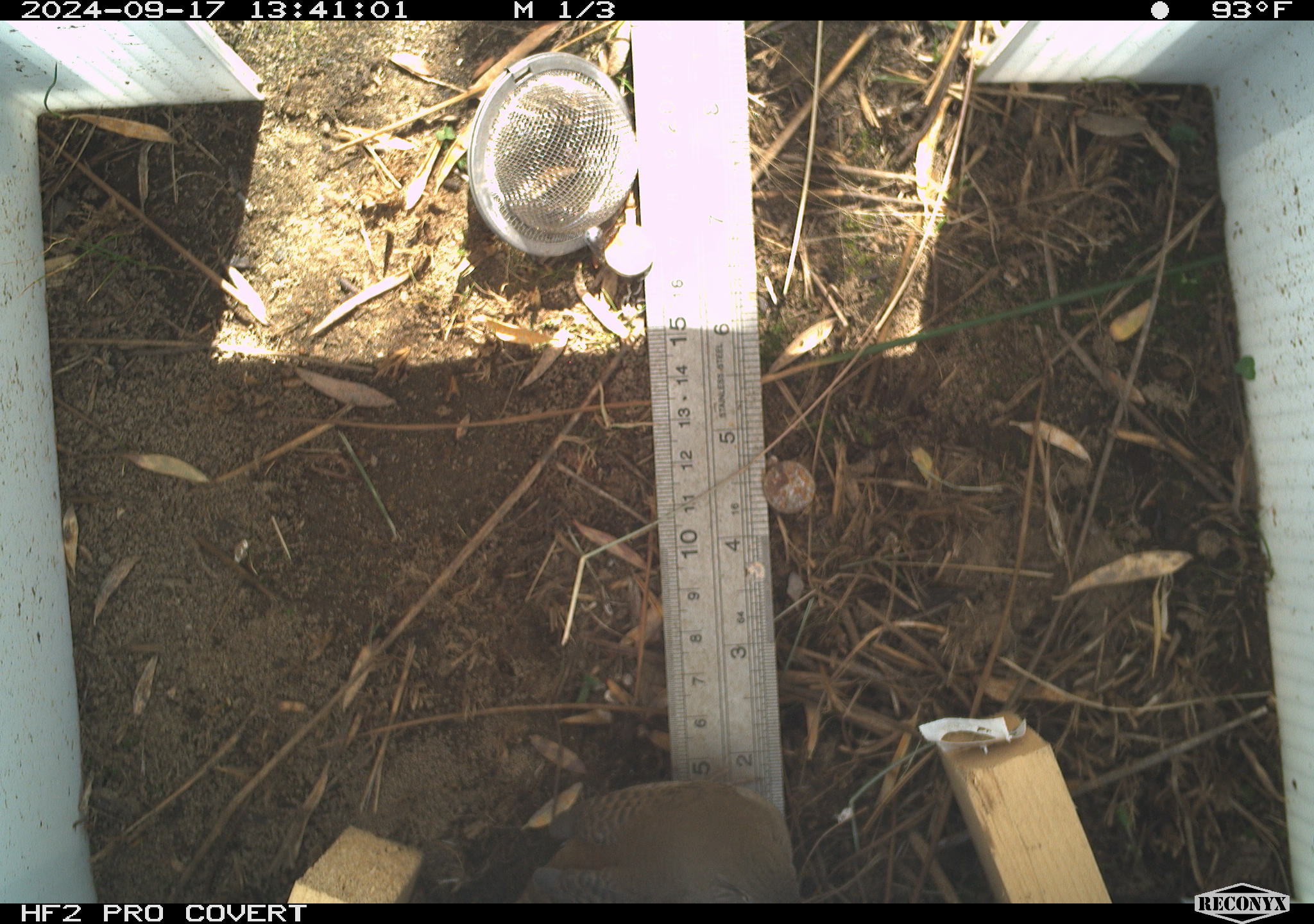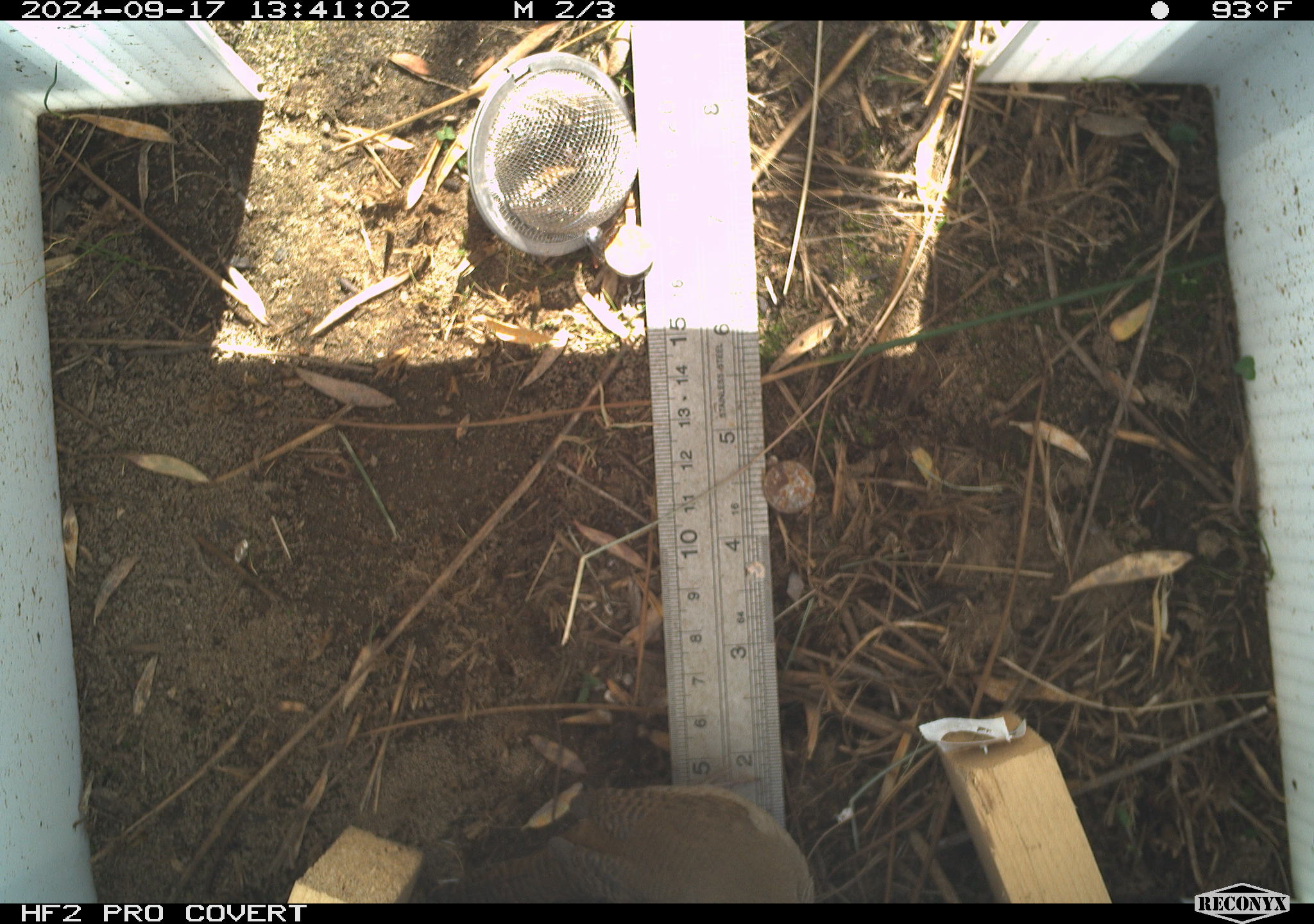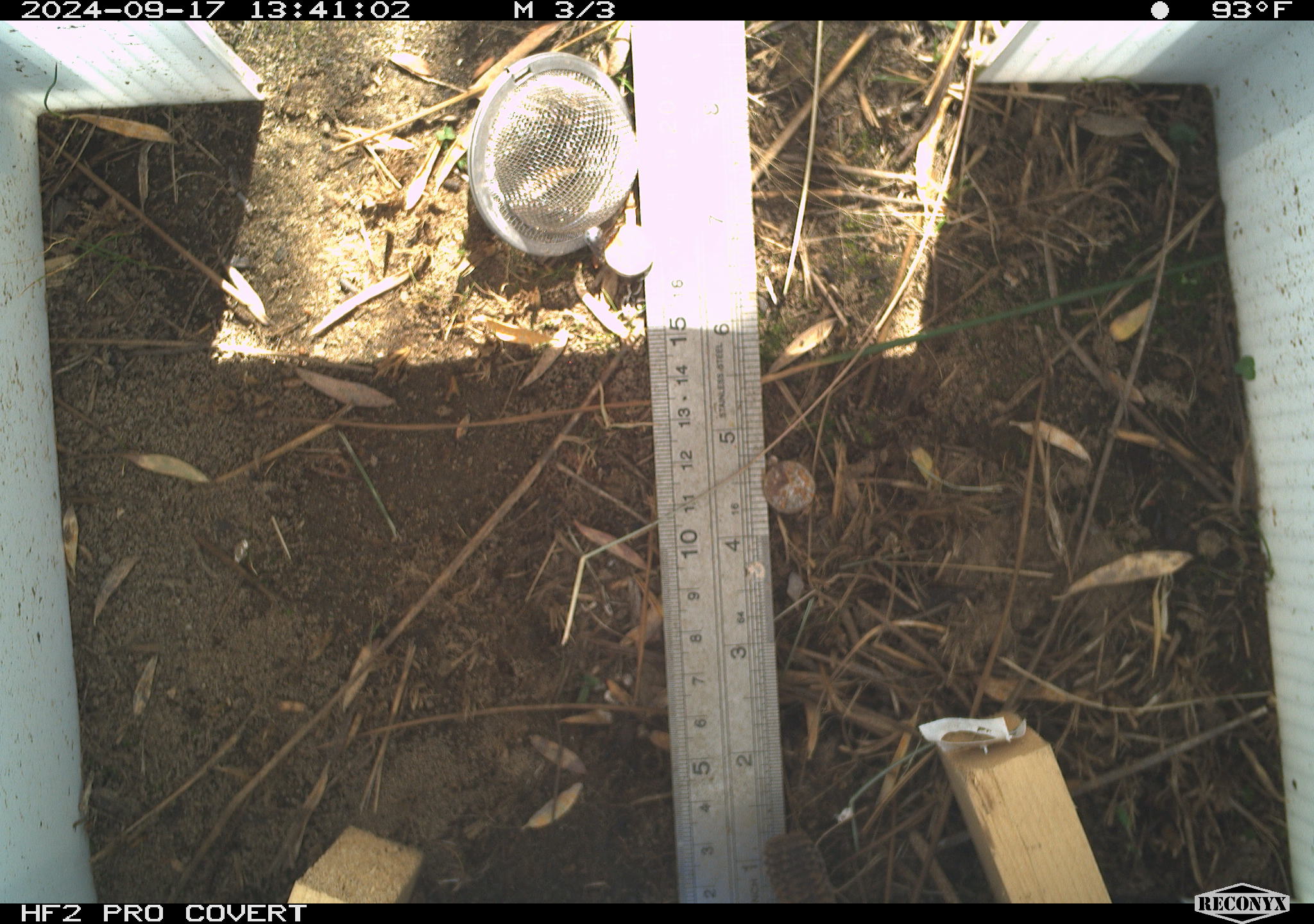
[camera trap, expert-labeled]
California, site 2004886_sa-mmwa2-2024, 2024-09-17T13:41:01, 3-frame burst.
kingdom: Animalia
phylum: Chordata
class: Aves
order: Passeriformes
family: Troglodytidae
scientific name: Troglodytidae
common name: wren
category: troglodytidae family